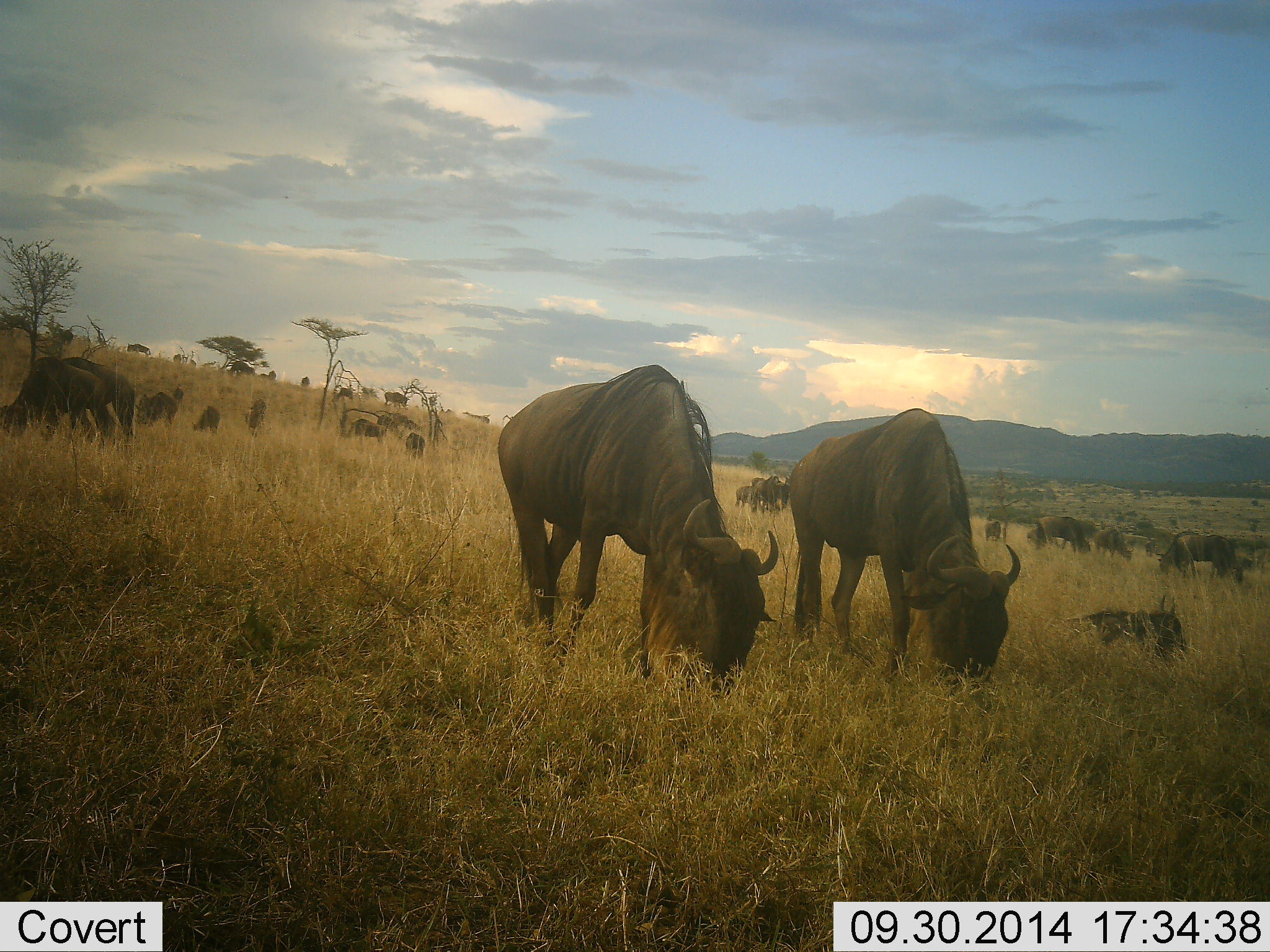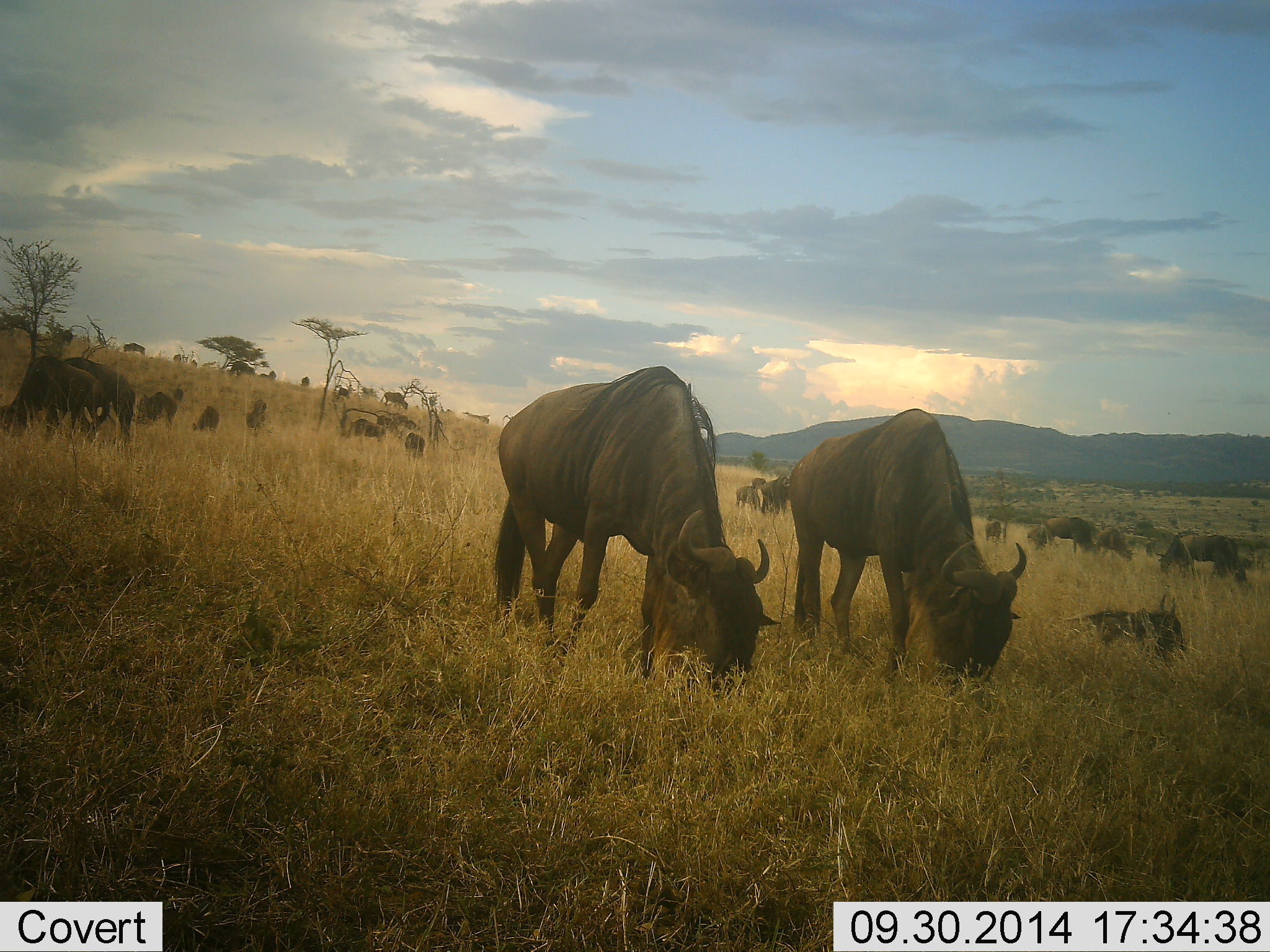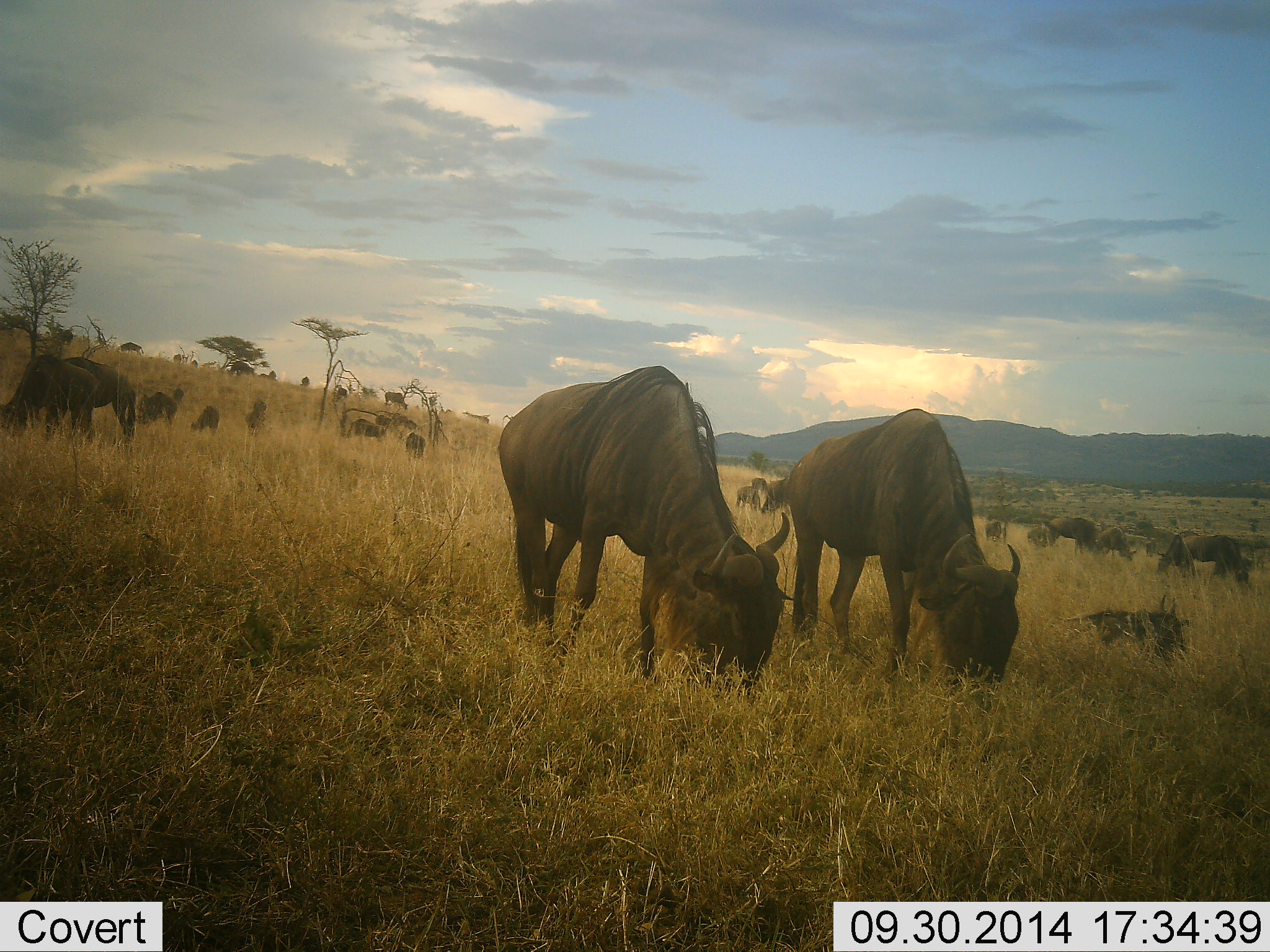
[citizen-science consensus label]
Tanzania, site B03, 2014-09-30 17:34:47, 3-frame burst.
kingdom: Animalia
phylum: Chordata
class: Mammalia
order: Artiodactyla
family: Bovidae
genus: Connochaetes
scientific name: Connochaetes taurinus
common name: blue wildebeest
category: wildebeest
Wildebeest (blue wildebeest) (Connochaetes taurinus), count 11-50. Behavior (volunteer vote fractions): standing 40%, resting 10%, moving 10%, interacting 0%. Young present (vote fraction): 0%. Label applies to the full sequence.